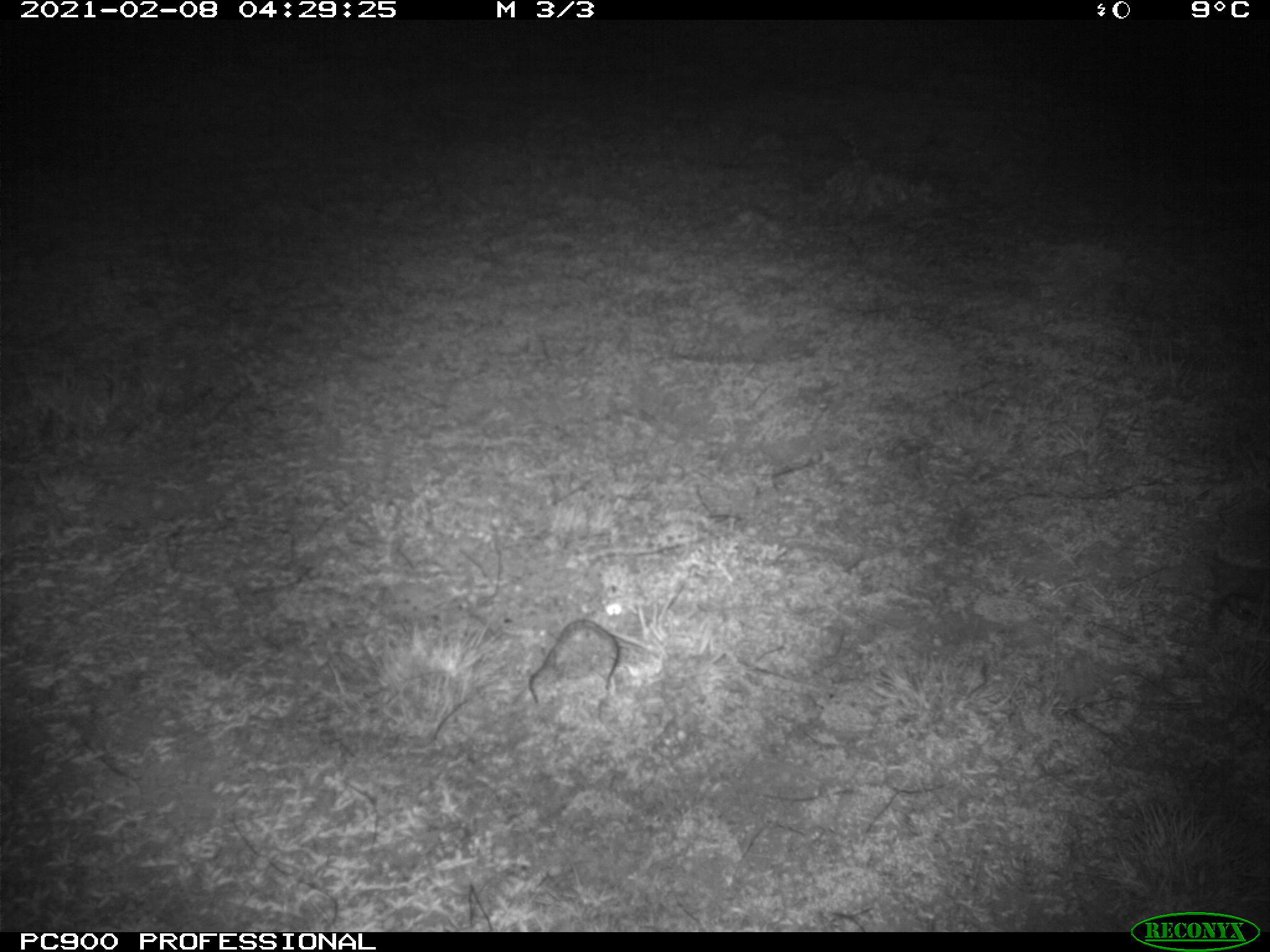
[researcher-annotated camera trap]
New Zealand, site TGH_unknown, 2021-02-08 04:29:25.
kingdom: Animalia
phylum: Chordata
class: Mammalia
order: Eulipotyphla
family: Erinaceidae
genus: Erinaceus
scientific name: Erinaceus europaeus europaeus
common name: european hedgehog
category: hedgehog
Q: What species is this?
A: Hedgehog (european hedgehog) (Erinaceus europaeus europaeus).